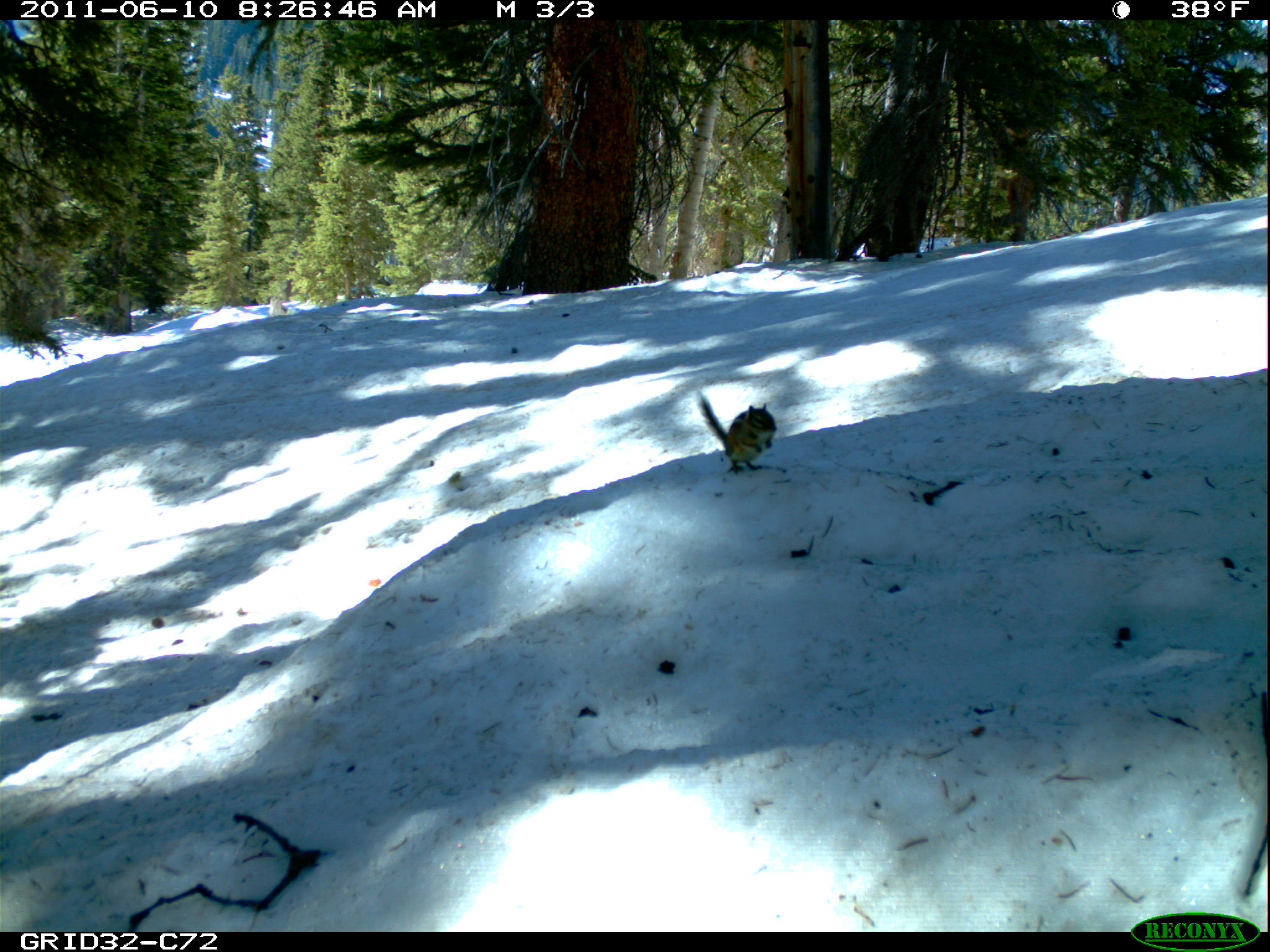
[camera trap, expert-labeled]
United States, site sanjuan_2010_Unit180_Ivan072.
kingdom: Animalia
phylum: Chordata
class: Mammalia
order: Rodentia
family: Sciuridae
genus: Tamiasciurus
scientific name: Tamiasciurus hudsonicus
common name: american red squirrel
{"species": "Tamiasciurus hudsonicus (american red squirrel)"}